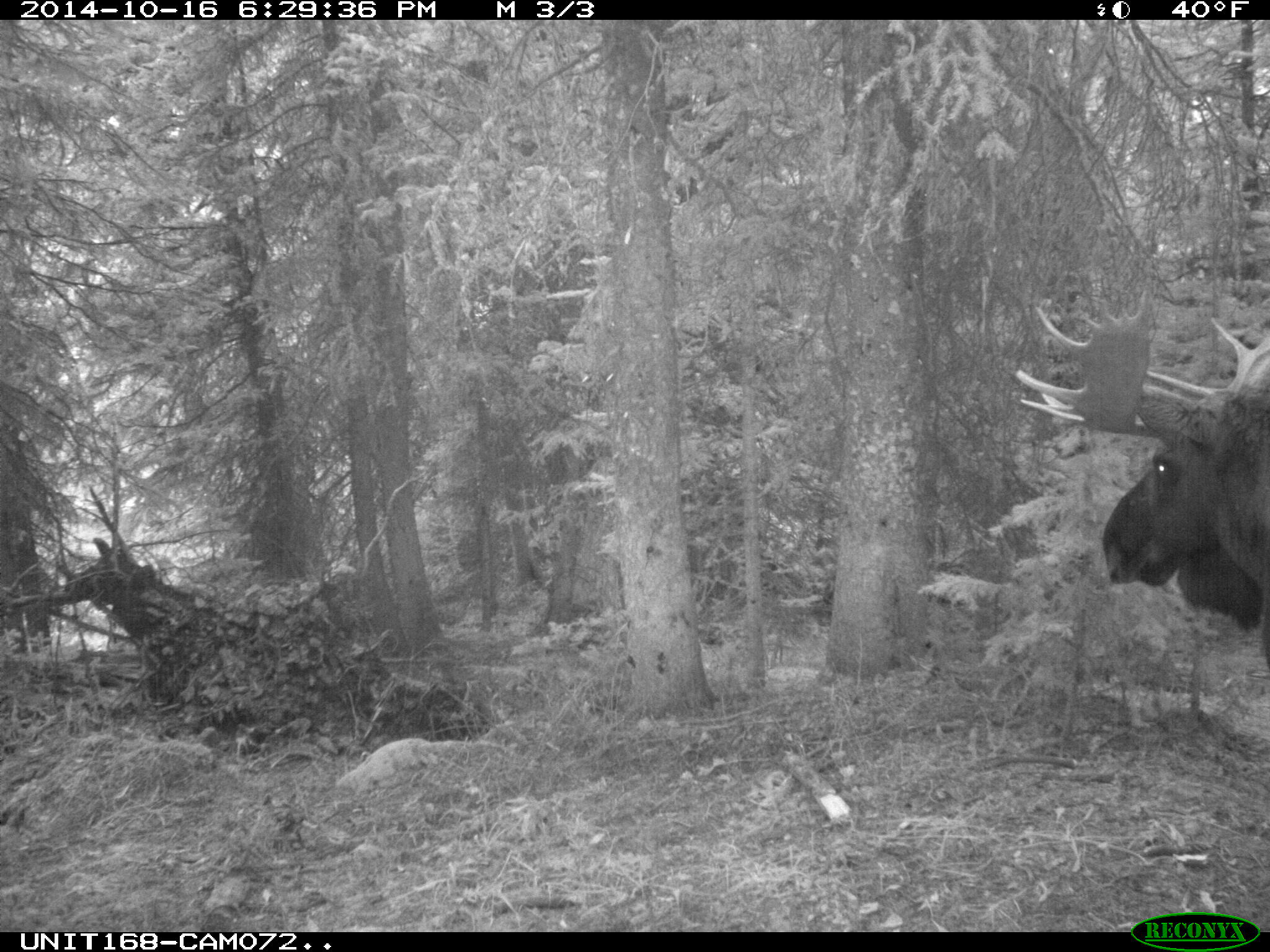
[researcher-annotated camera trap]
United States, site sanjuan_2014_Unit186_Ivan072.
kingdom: Animalia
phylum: Chordata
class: Mammalia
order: Artiodactyla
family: Cervidae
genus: Alces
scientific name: Alces alces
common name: moose